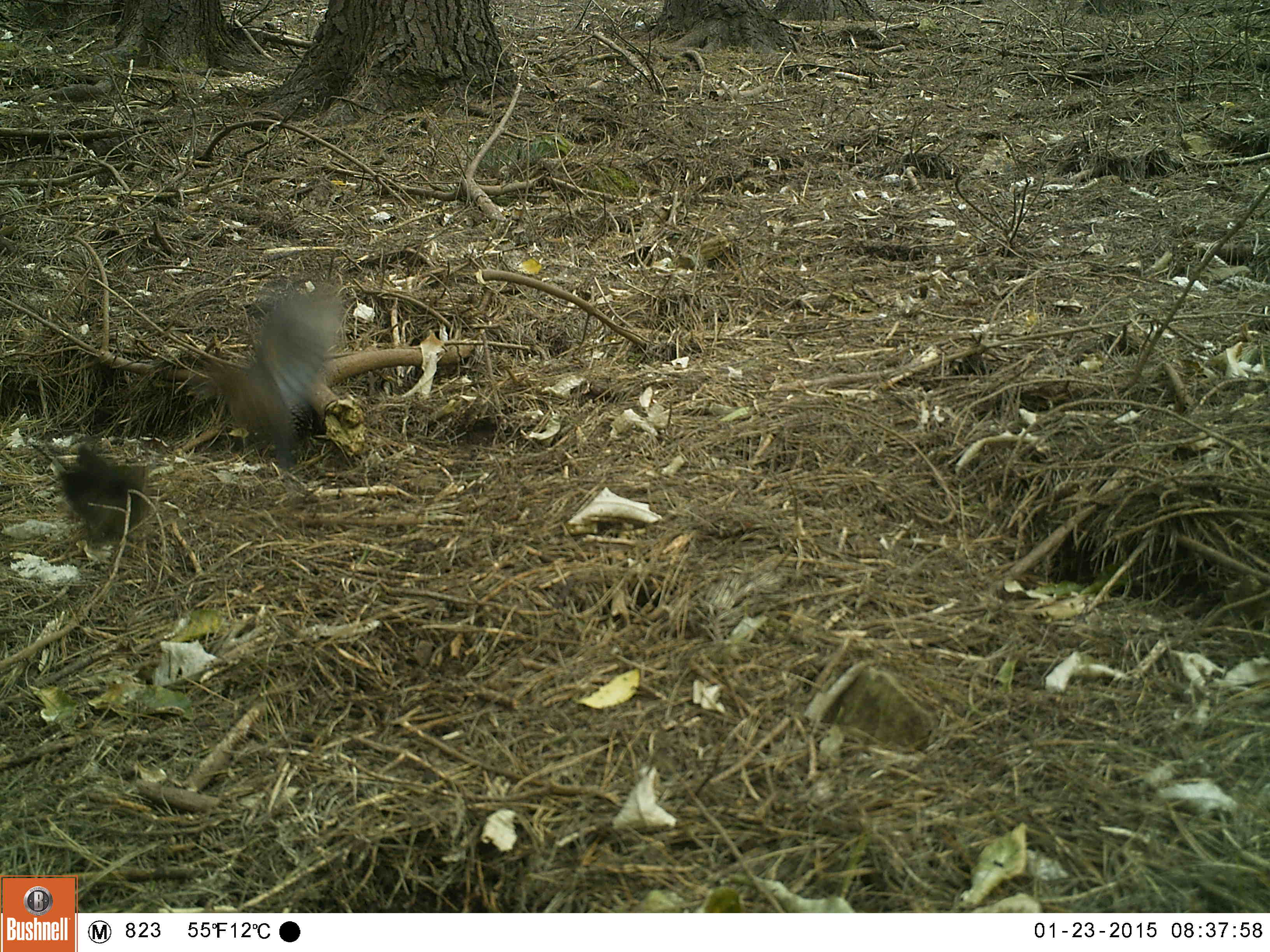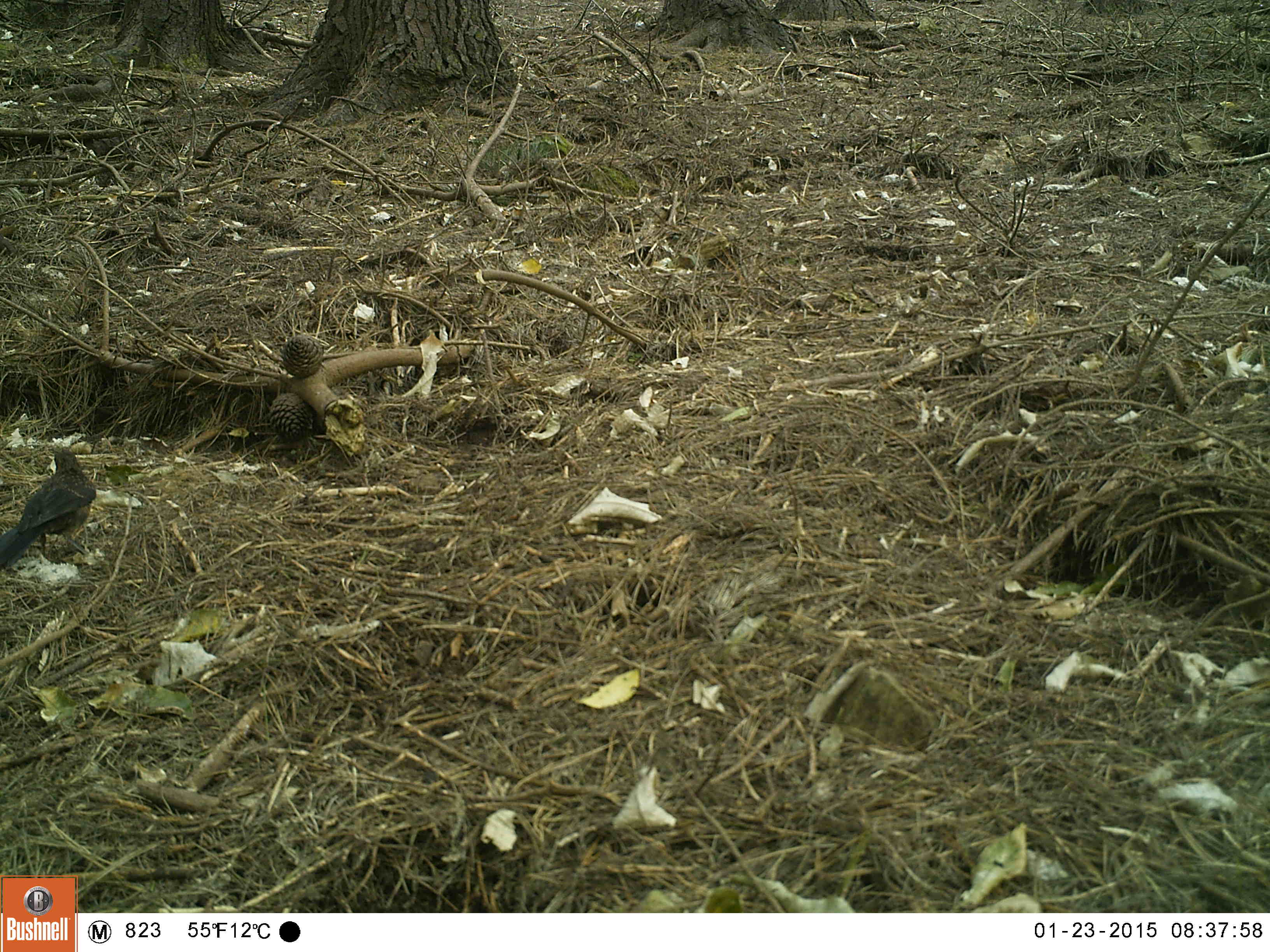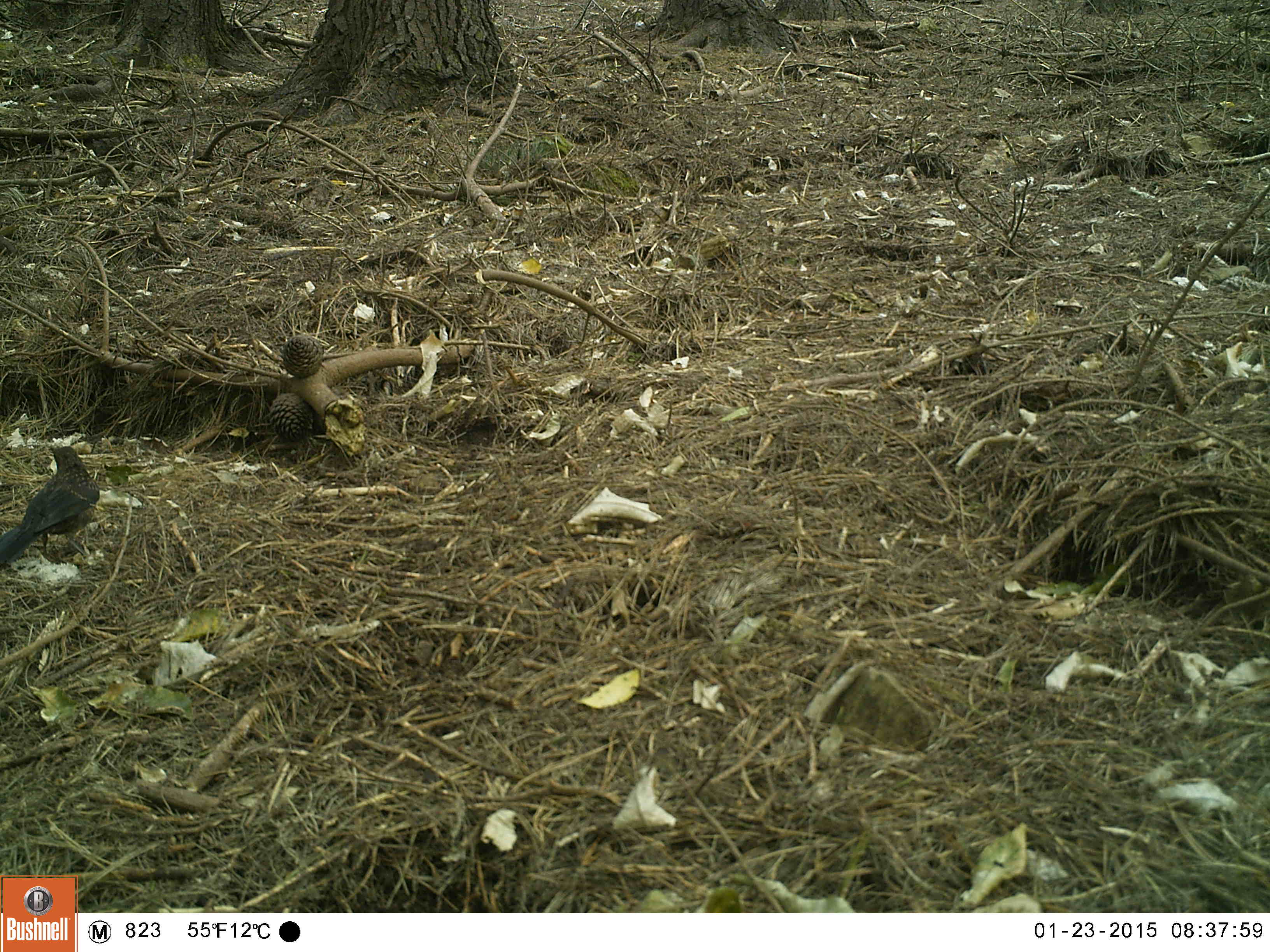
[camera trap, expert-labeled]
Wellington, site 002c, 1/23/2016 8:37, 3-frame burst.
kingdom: Animalia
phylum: Chordata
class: Aves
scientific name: Aves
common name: bird